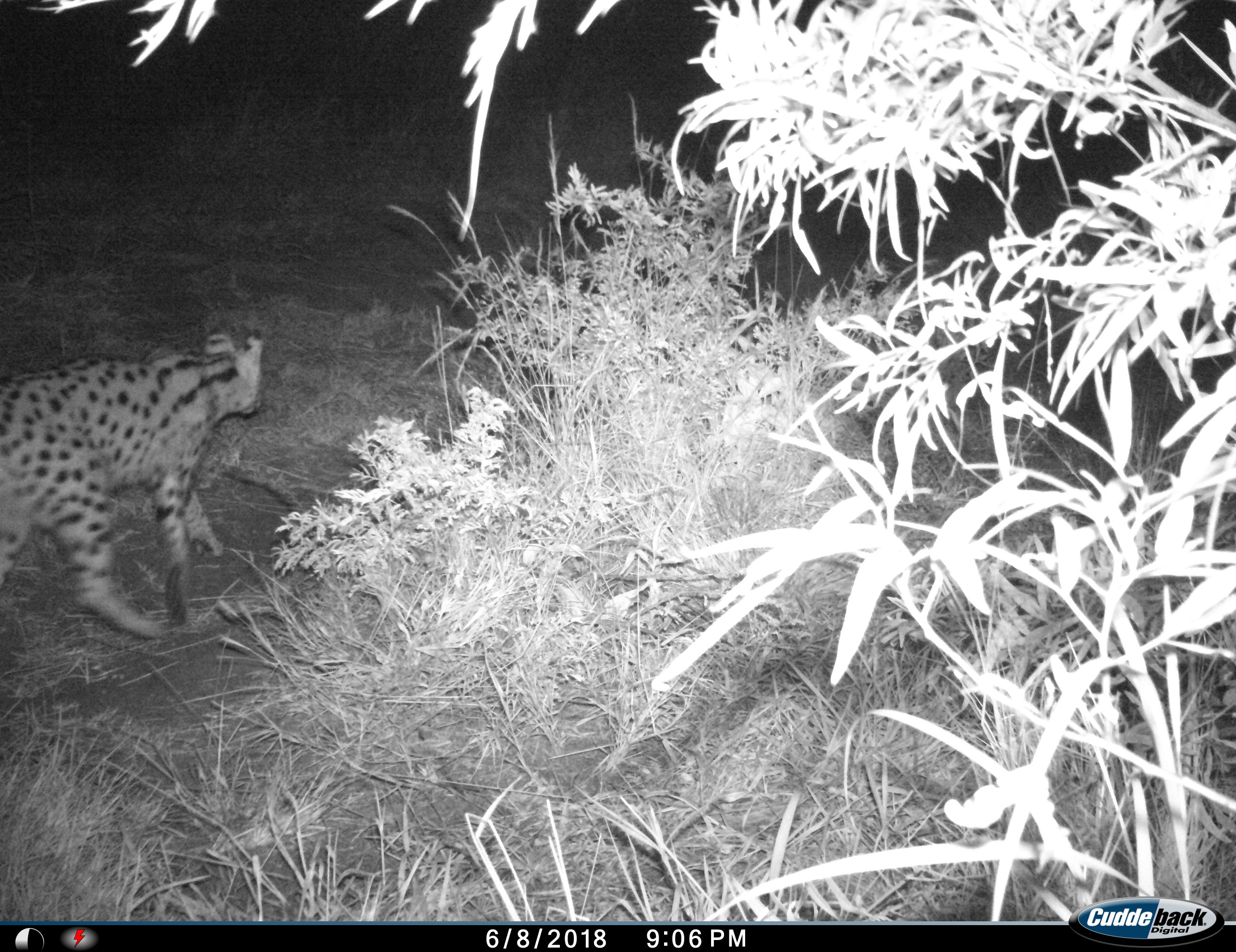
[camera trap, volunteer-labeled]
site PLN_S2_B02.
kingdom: Animalia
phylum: Chordata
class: Mammalia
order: Carnivora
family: Felidae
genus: Leptailurus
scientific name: Leptailurus serval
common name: serval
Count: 1.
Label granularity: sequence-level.